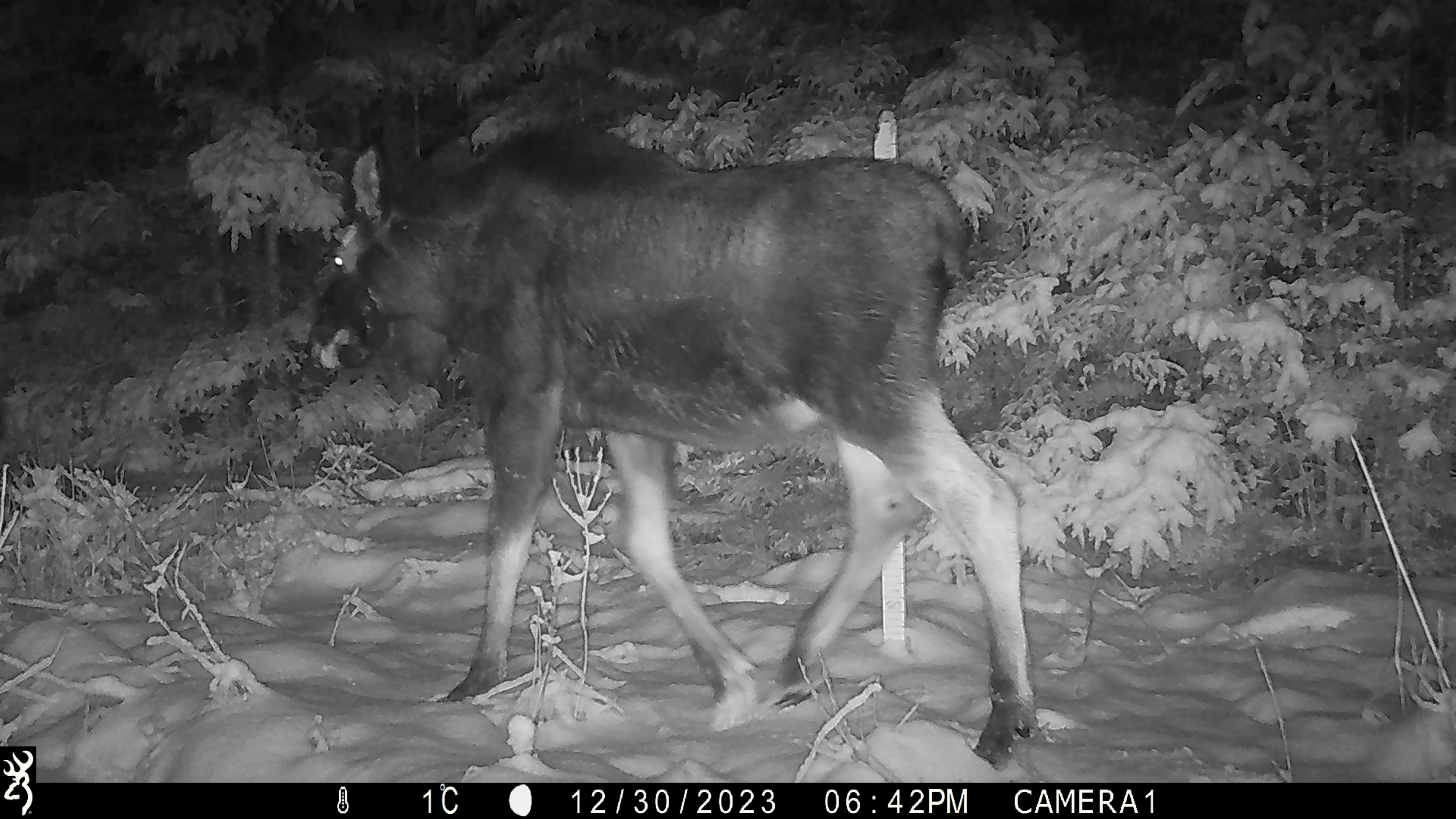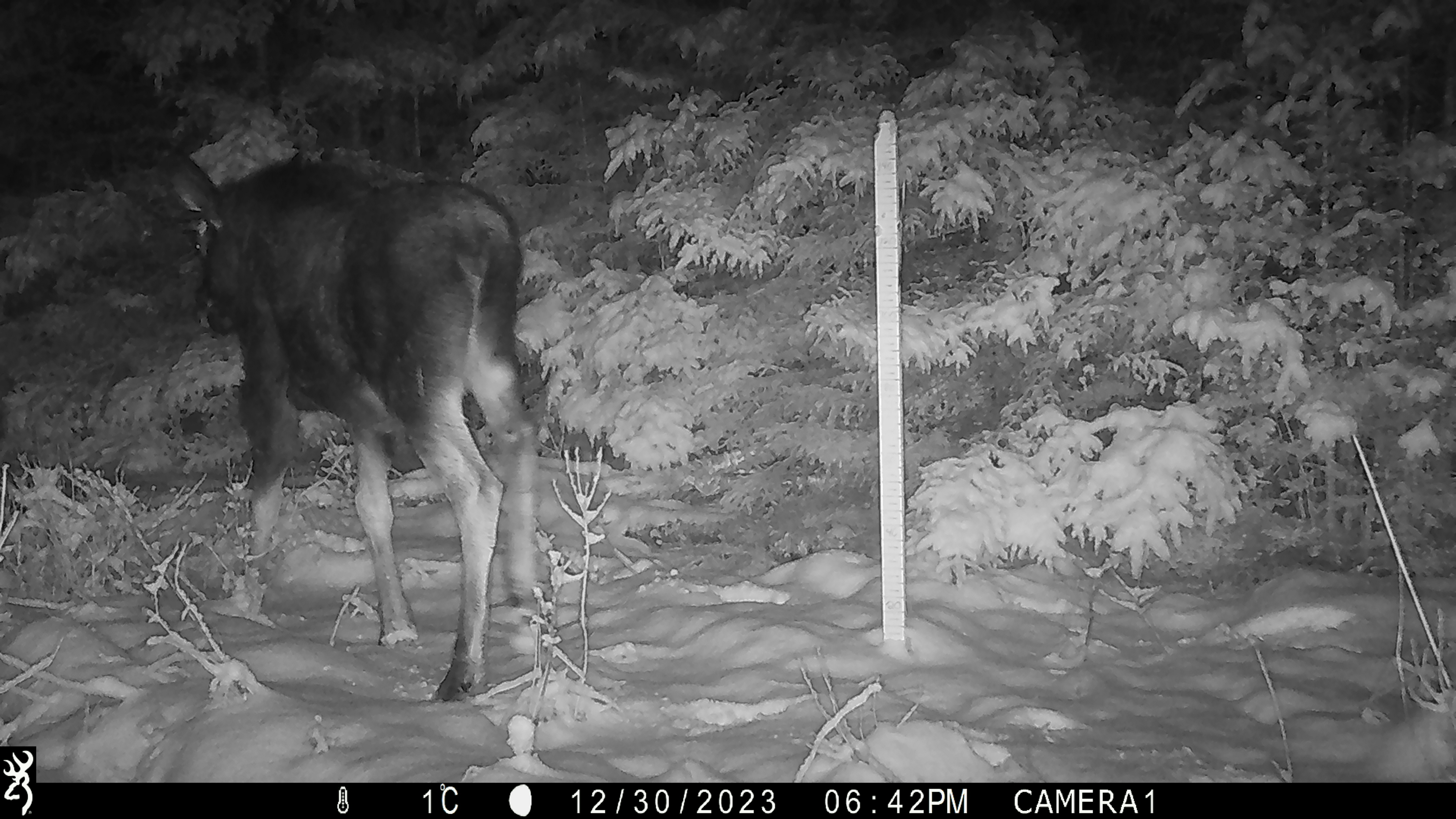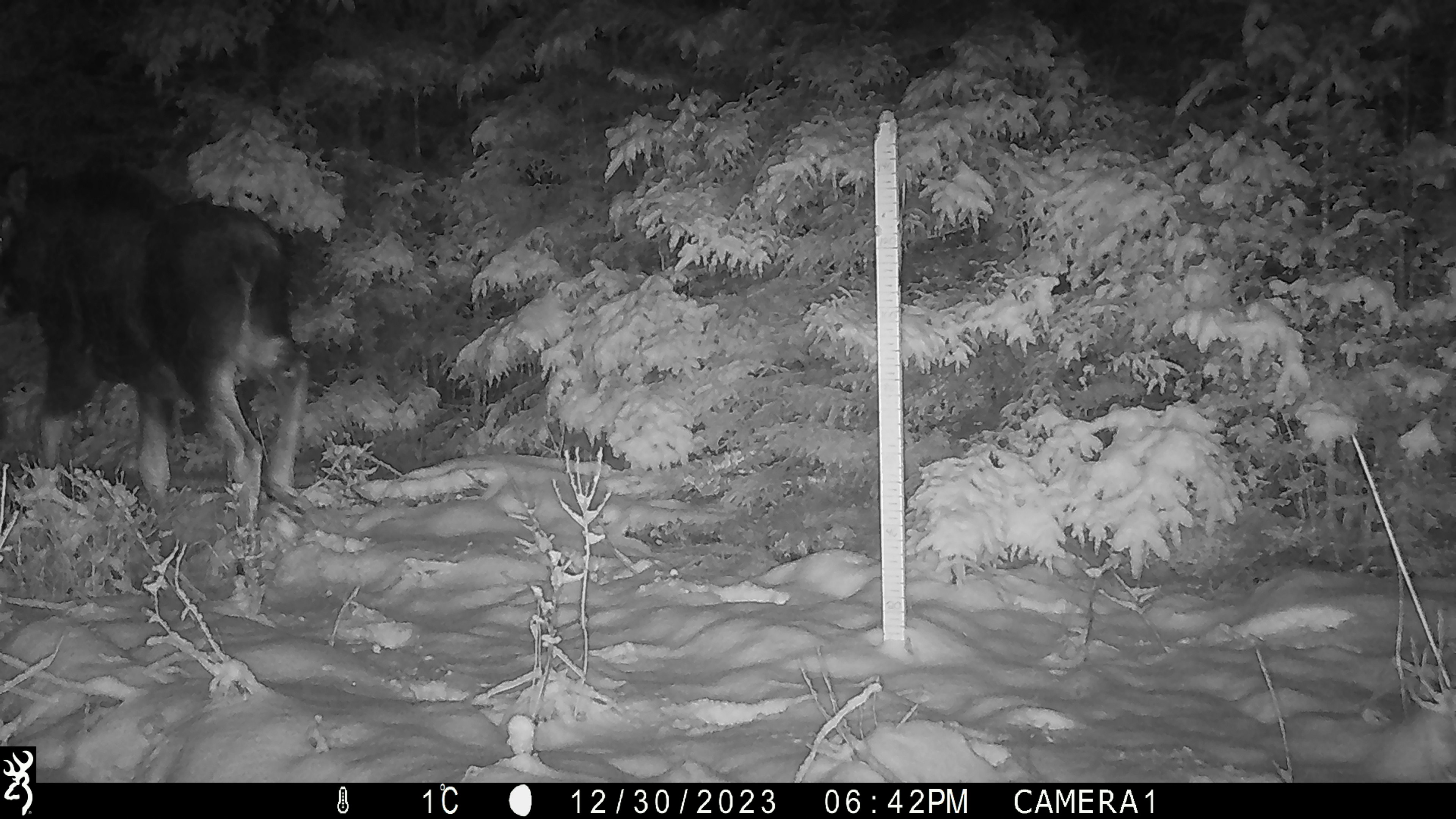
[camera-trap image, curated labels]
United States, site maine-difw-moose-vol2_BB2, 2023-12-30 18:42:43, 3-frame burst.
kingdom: Animalia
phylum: Chordata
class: Mammalia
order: Artiodactyla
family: Cervidae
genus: Alces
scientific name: Alces alces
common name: moose